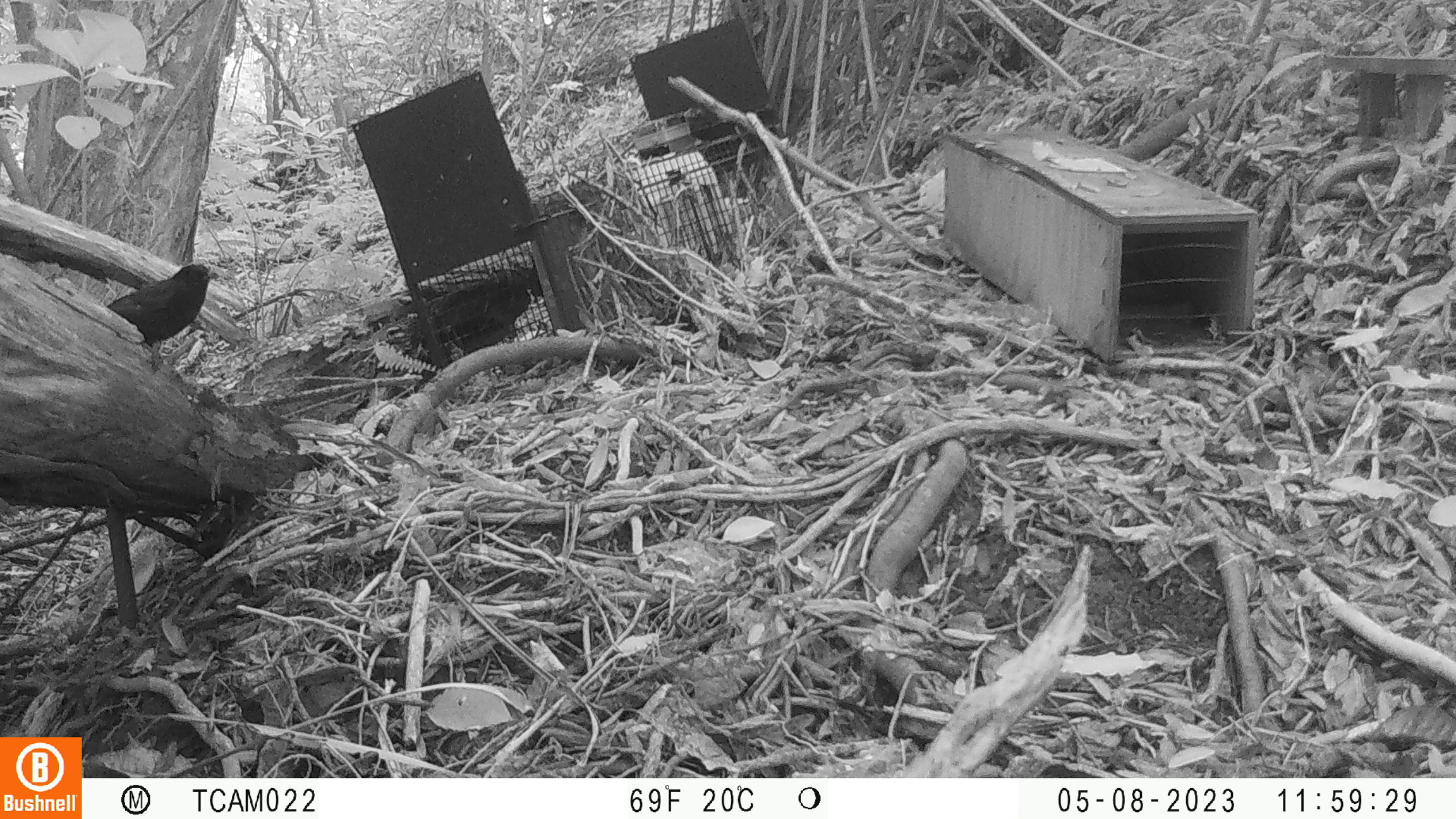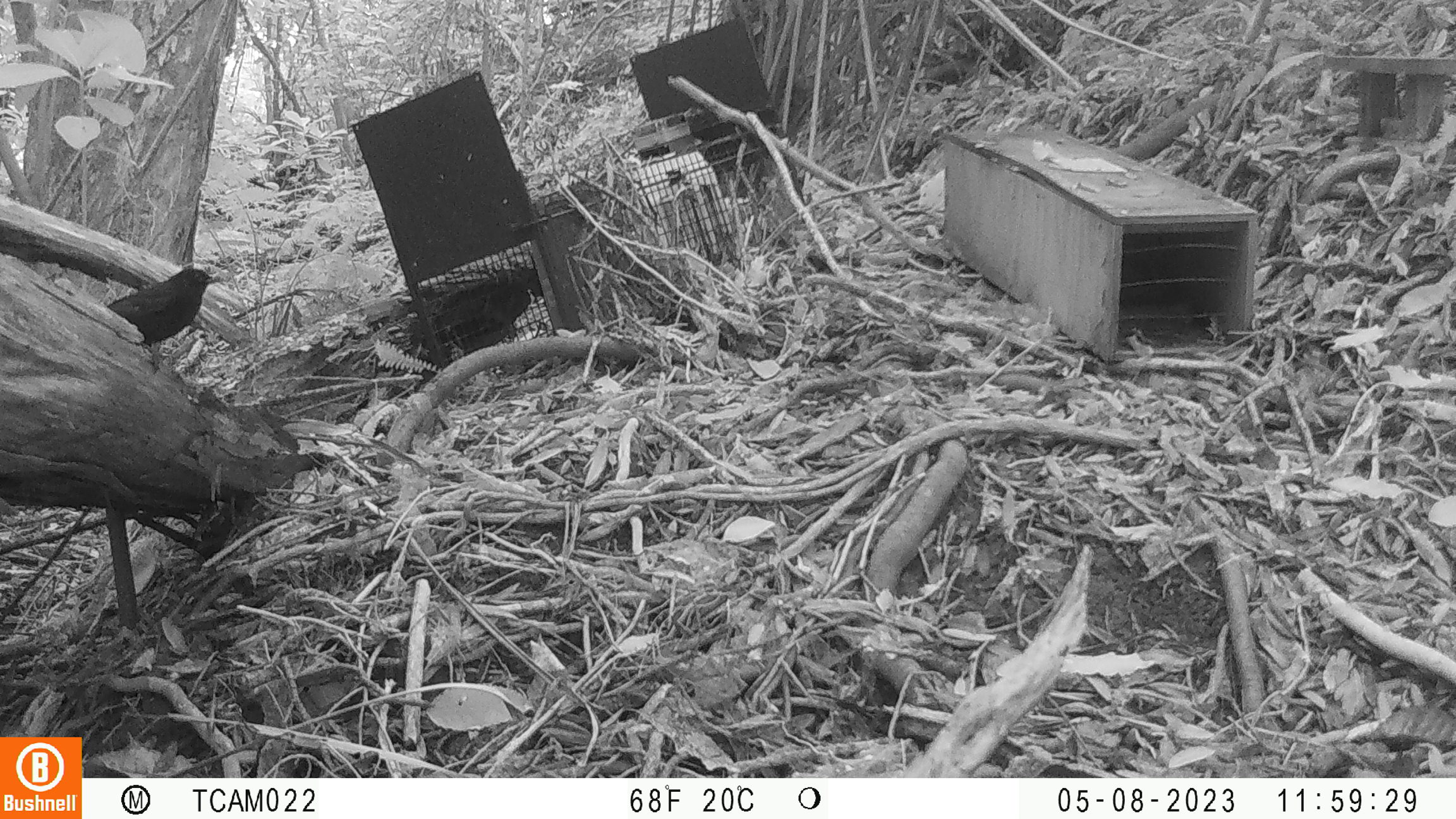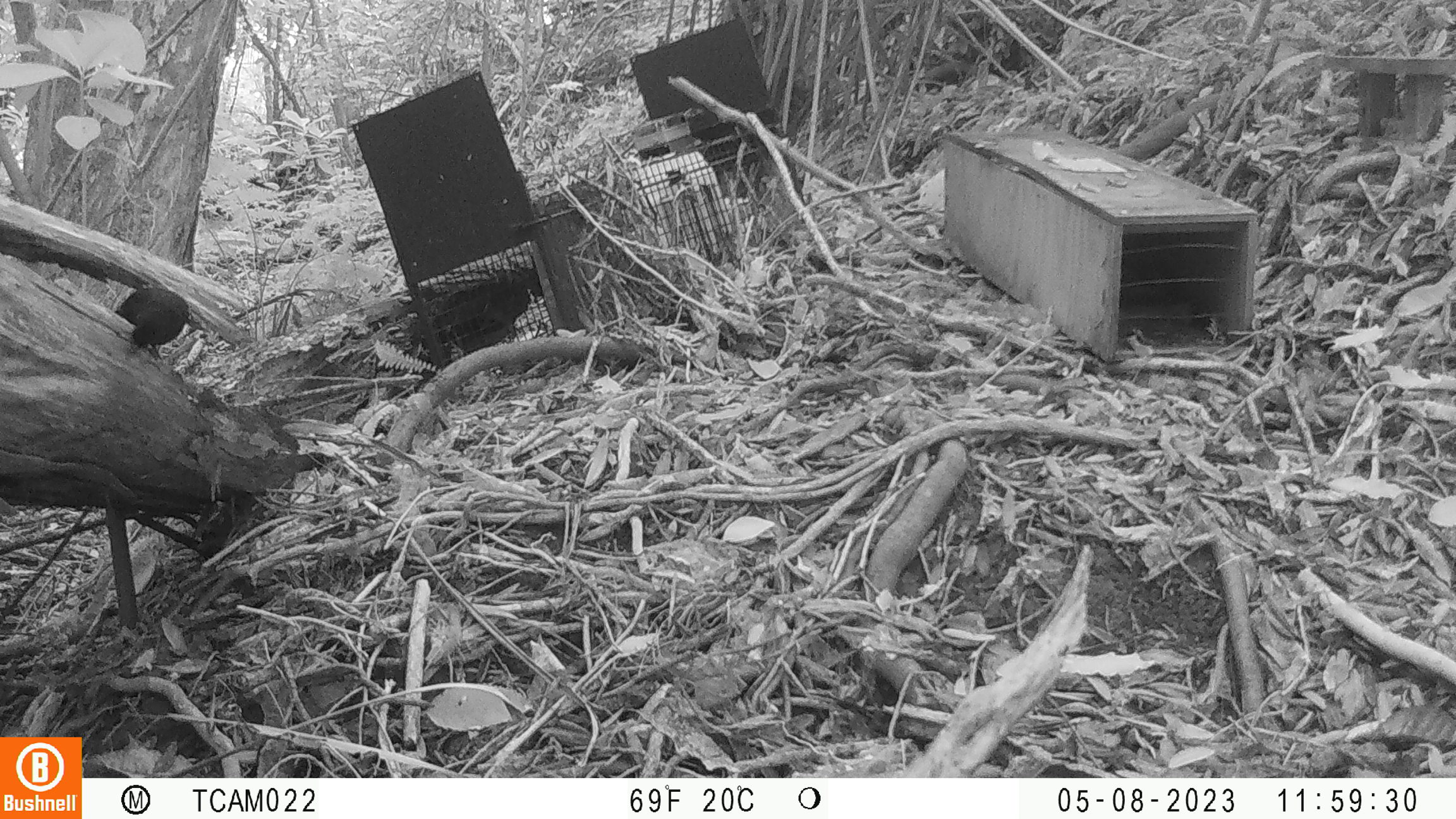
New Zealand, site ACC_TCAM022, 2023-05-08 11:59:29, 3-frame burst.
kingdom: Animalia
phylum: Chordata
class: Aves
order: Passeriformes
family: Turdidae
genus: Turdus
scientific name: Turdus merula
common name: eurasian blackbird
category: blackbird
Blackbird (eurasian blackbird) (Turdus merula).